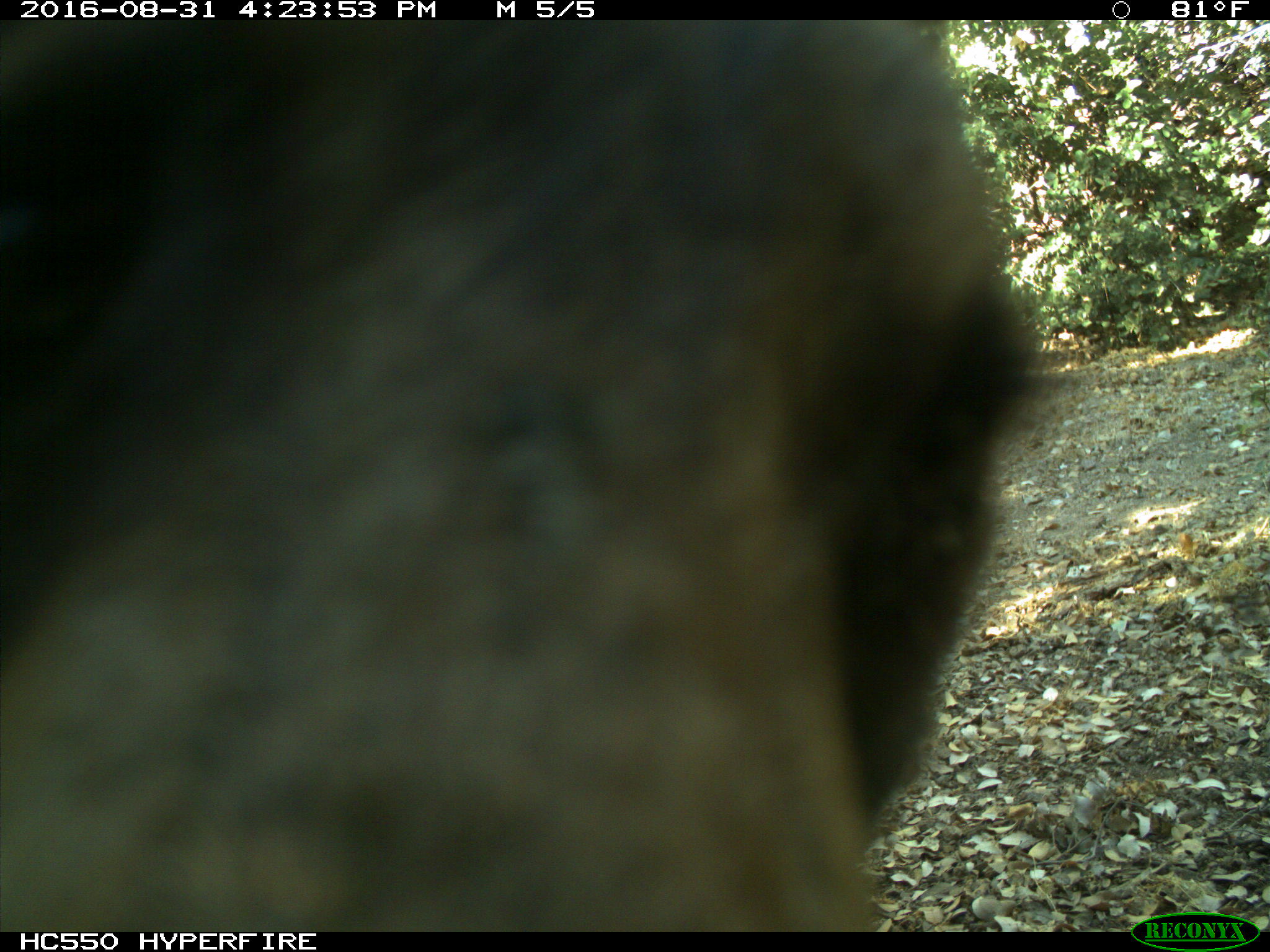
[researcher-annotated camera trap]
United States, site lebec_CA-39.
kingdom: Animalia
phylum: Chordata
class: Mammalia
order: Carnivora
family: Ursidae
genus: Ursus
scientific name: Ursus americanus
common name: american black bear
Ursus americanus (american black bear).